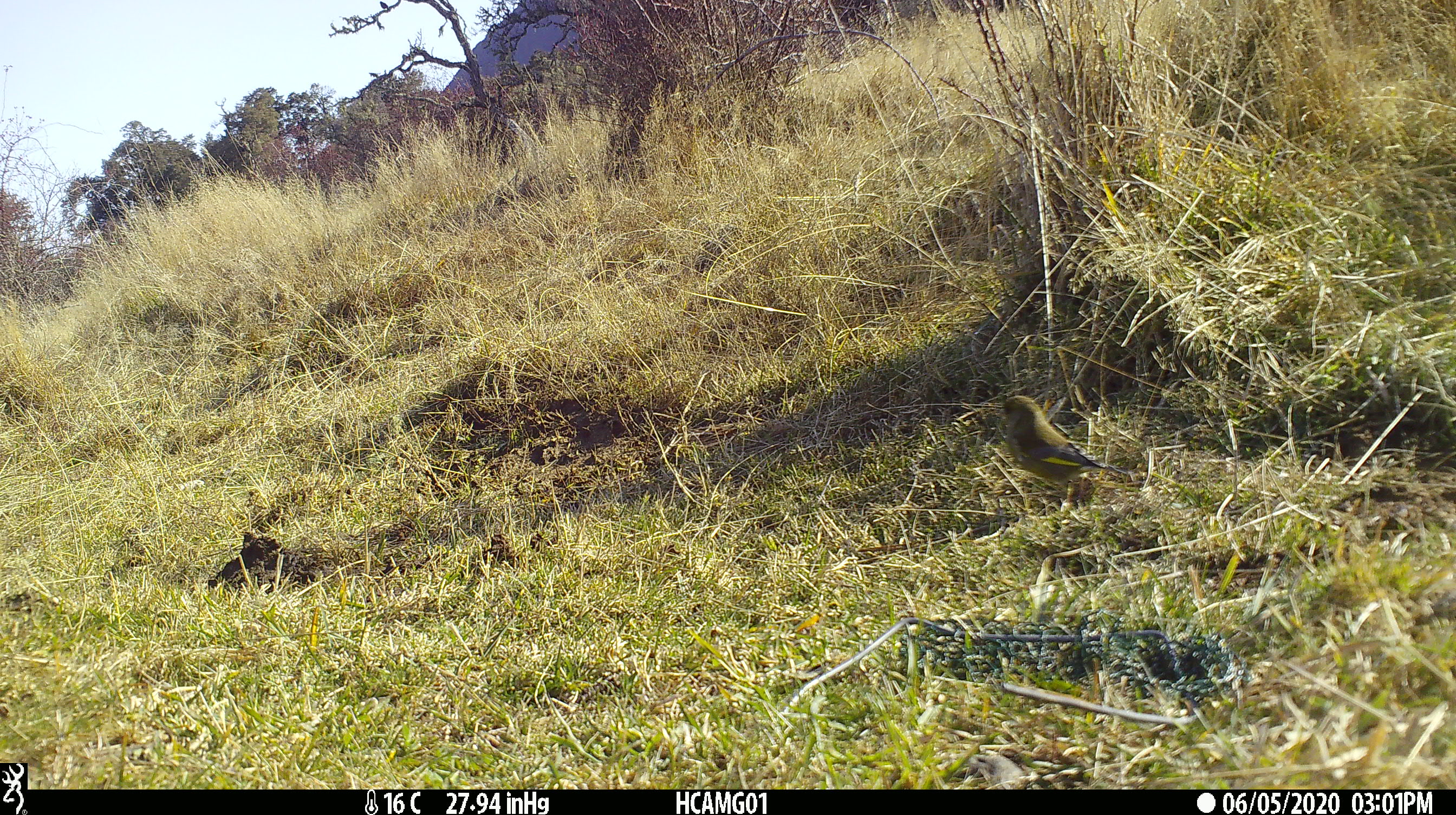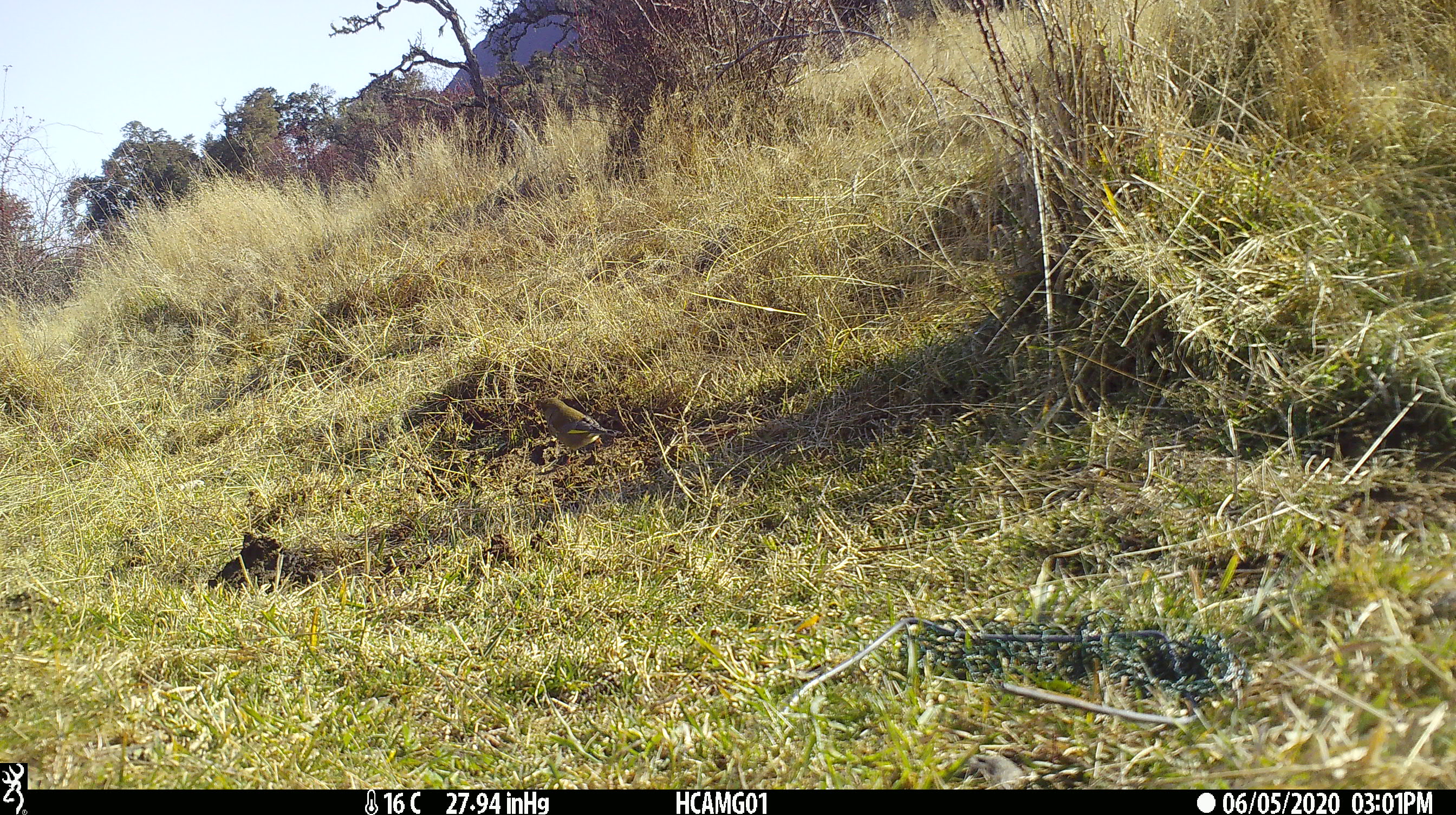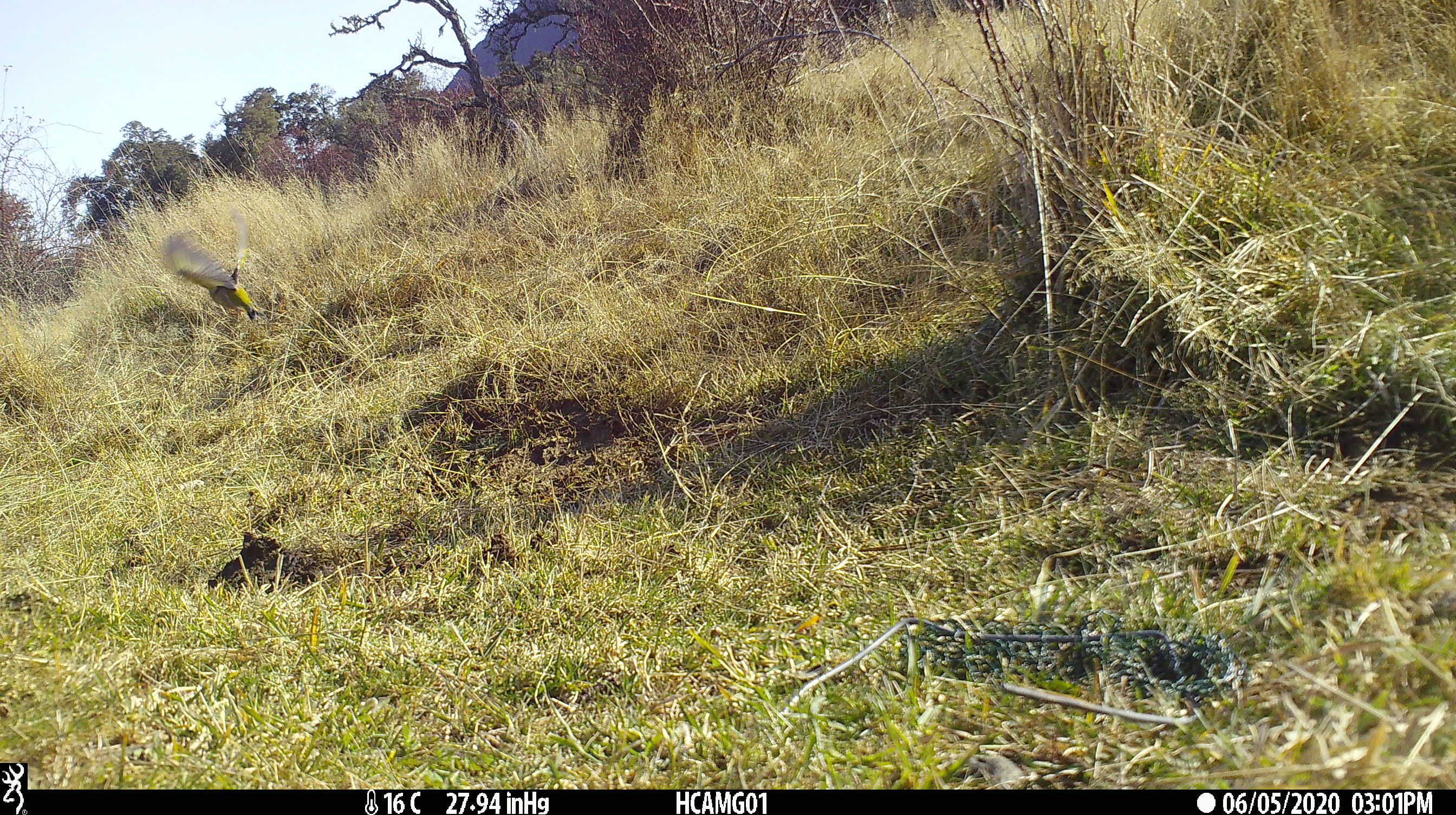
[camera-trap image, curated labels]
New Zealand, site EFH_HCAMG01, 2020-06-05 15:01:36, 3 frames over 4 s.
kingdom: Animalia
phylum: Chordata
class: Aves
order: Passeriformes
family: Fringillidae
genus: Chloris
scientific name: Chloris chloris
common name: greenfinch